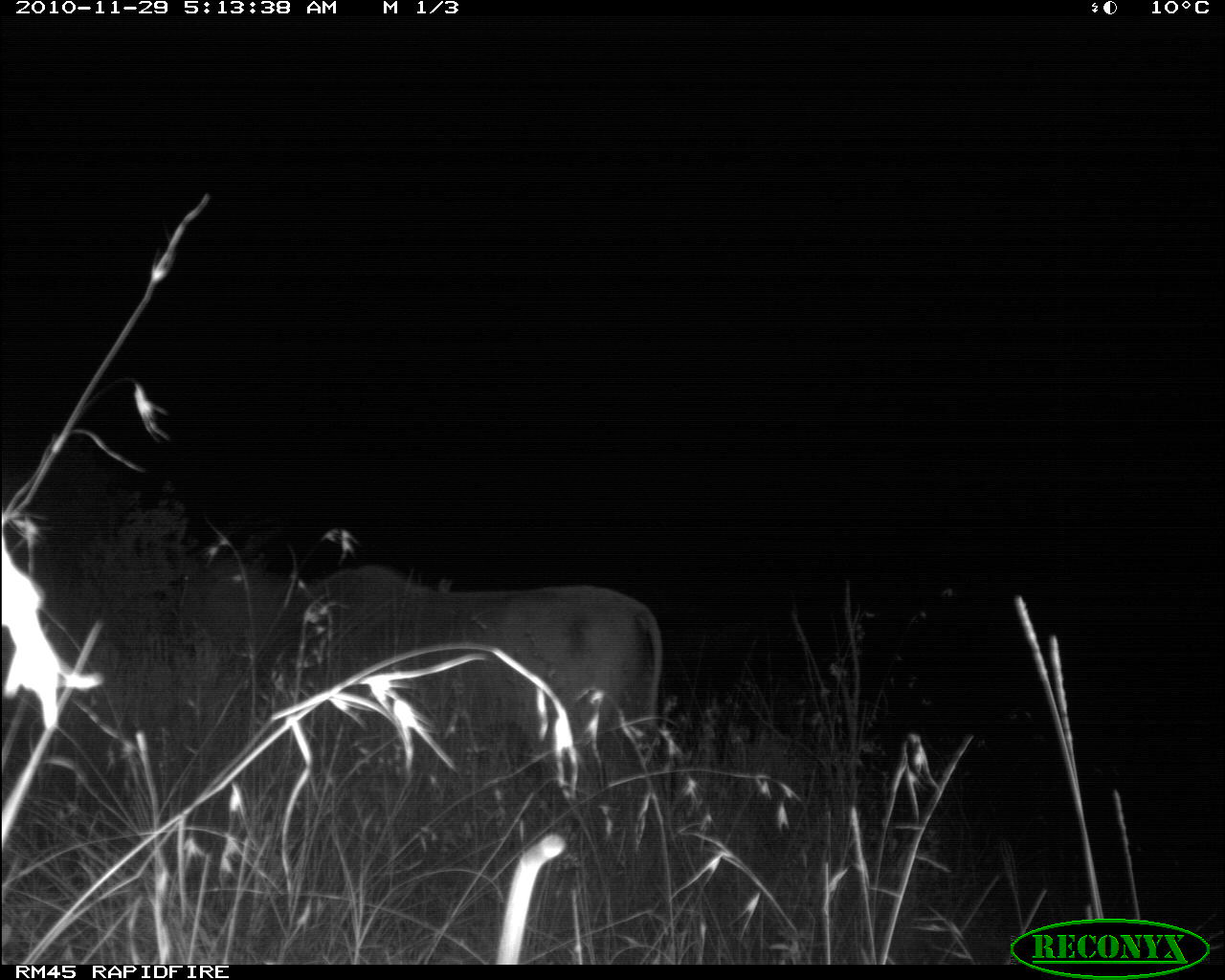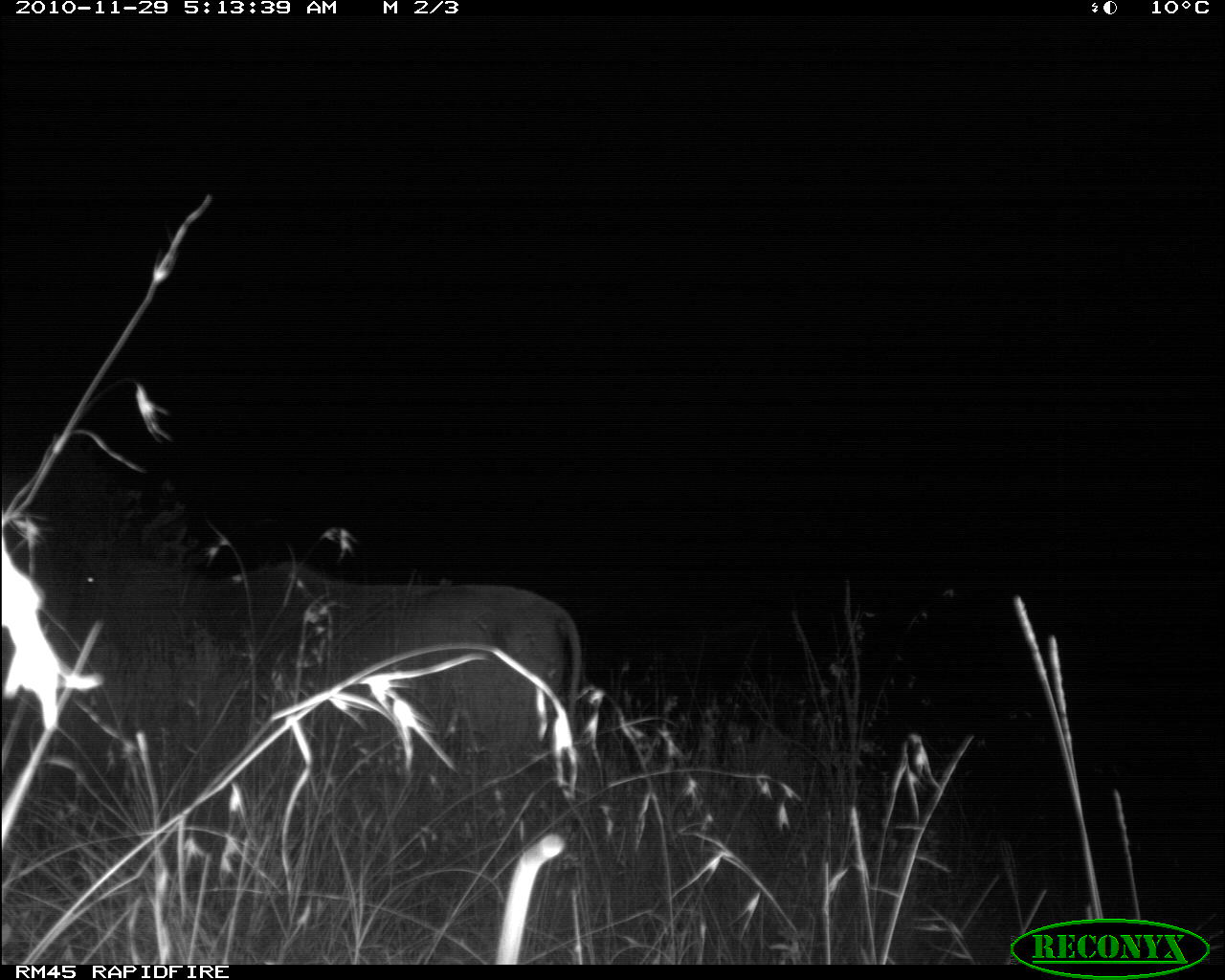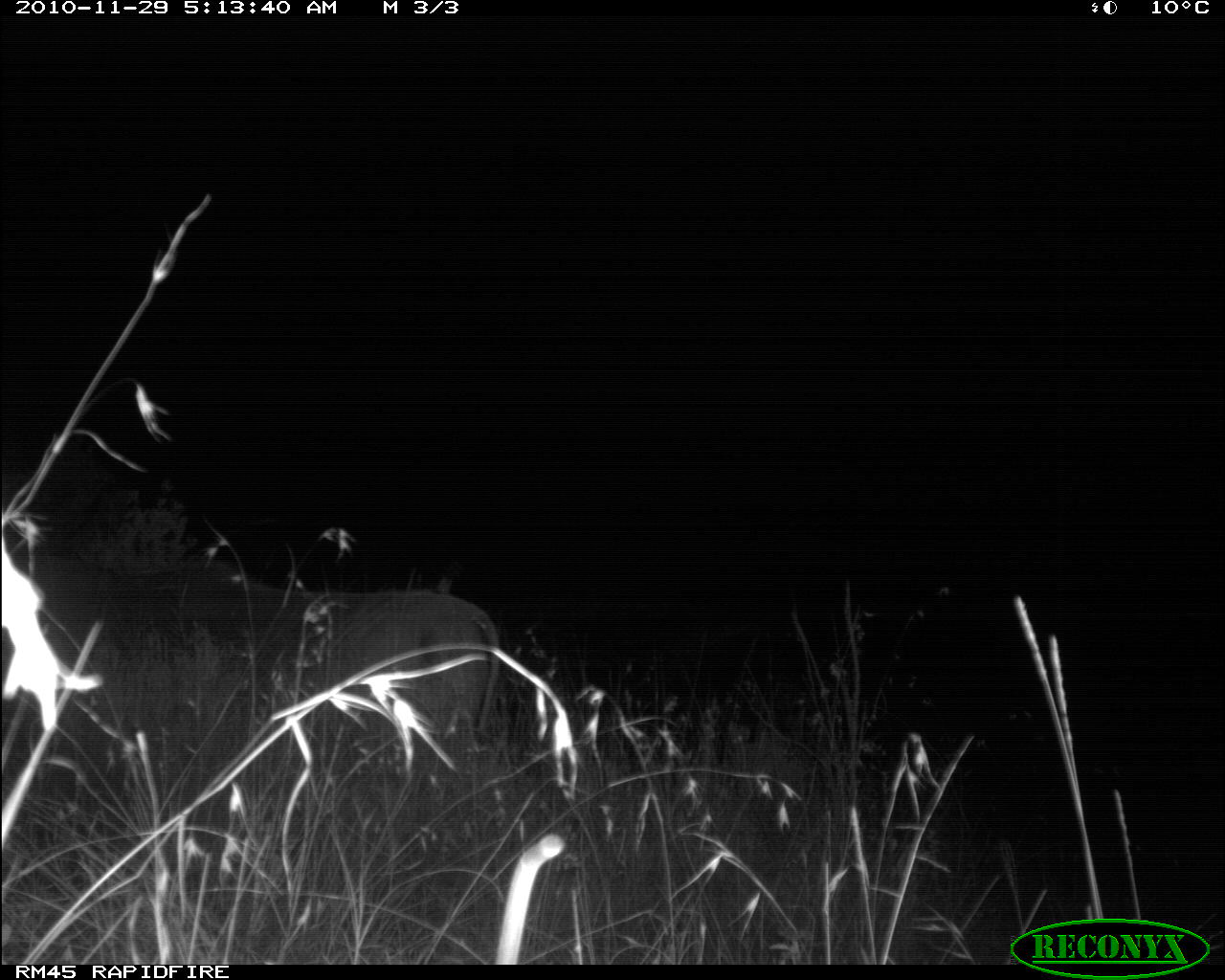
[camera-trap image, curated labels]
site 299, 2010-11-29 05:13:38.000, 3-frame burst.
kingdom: Animalia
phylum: Chordata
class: Mammalia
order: Artiodactyla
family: Bovidae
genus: Tragelaphus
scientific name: Tragelaphus oryx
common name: eland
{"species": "Tragelaphus oryx (eland)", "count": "1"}